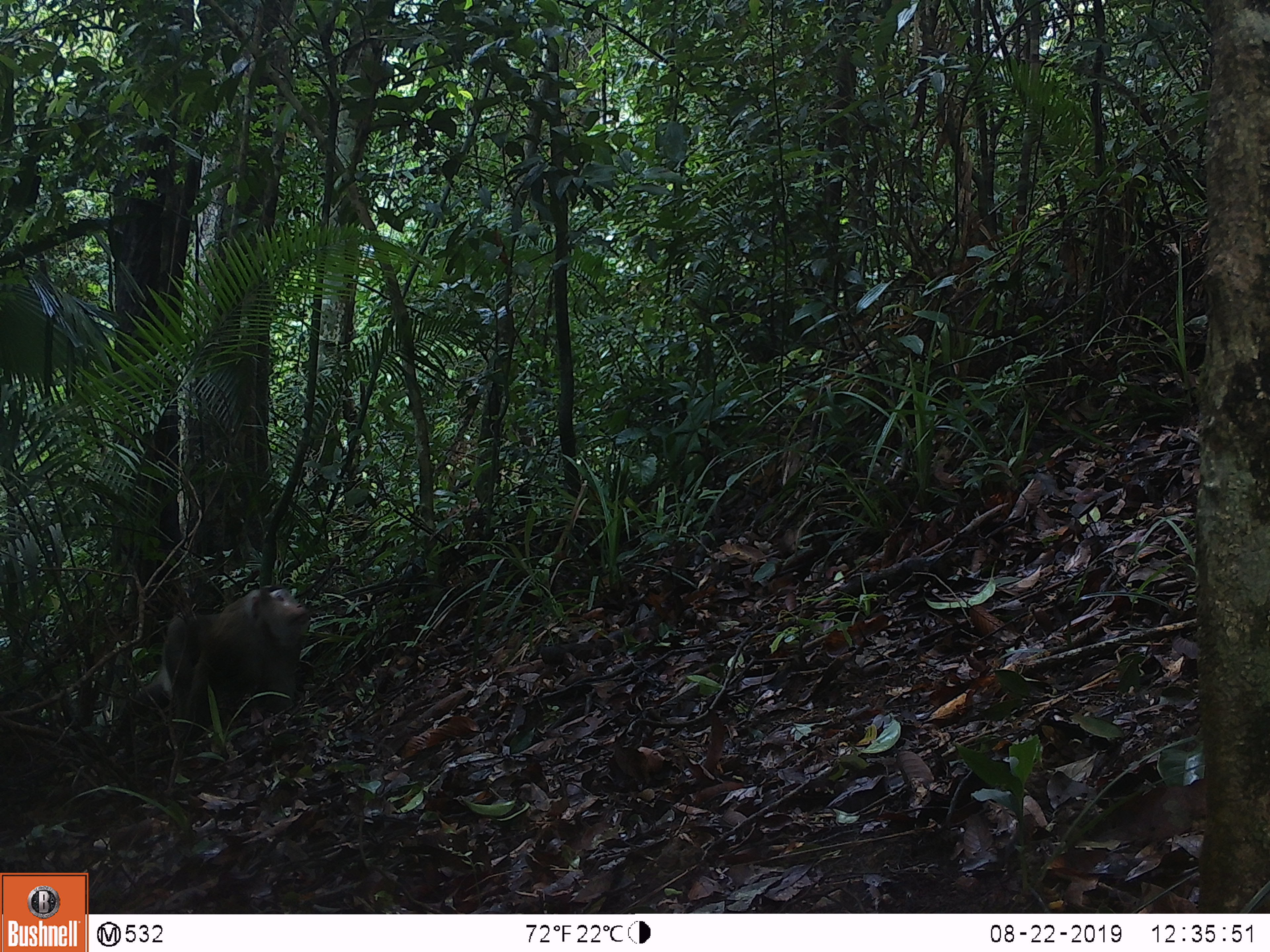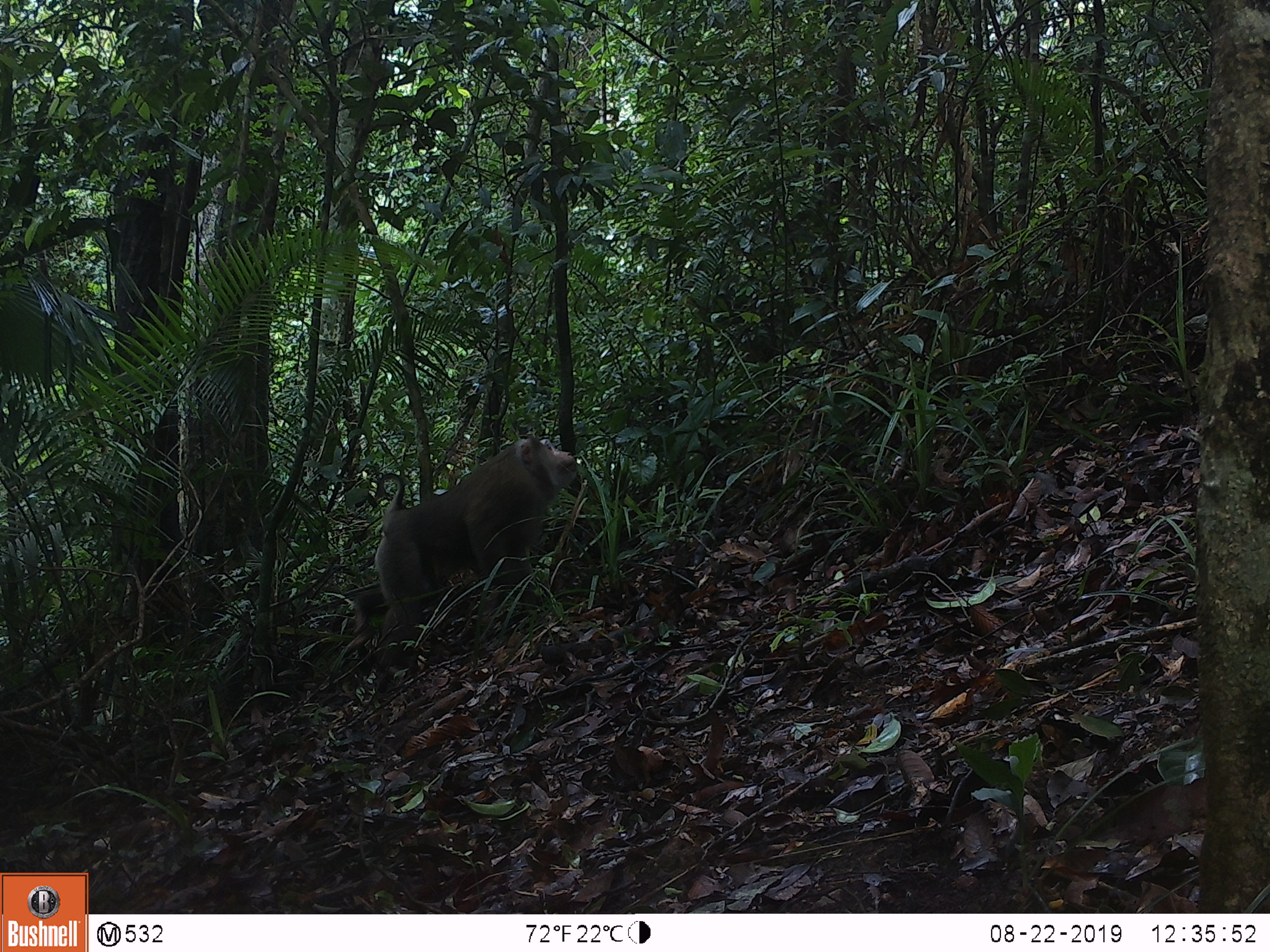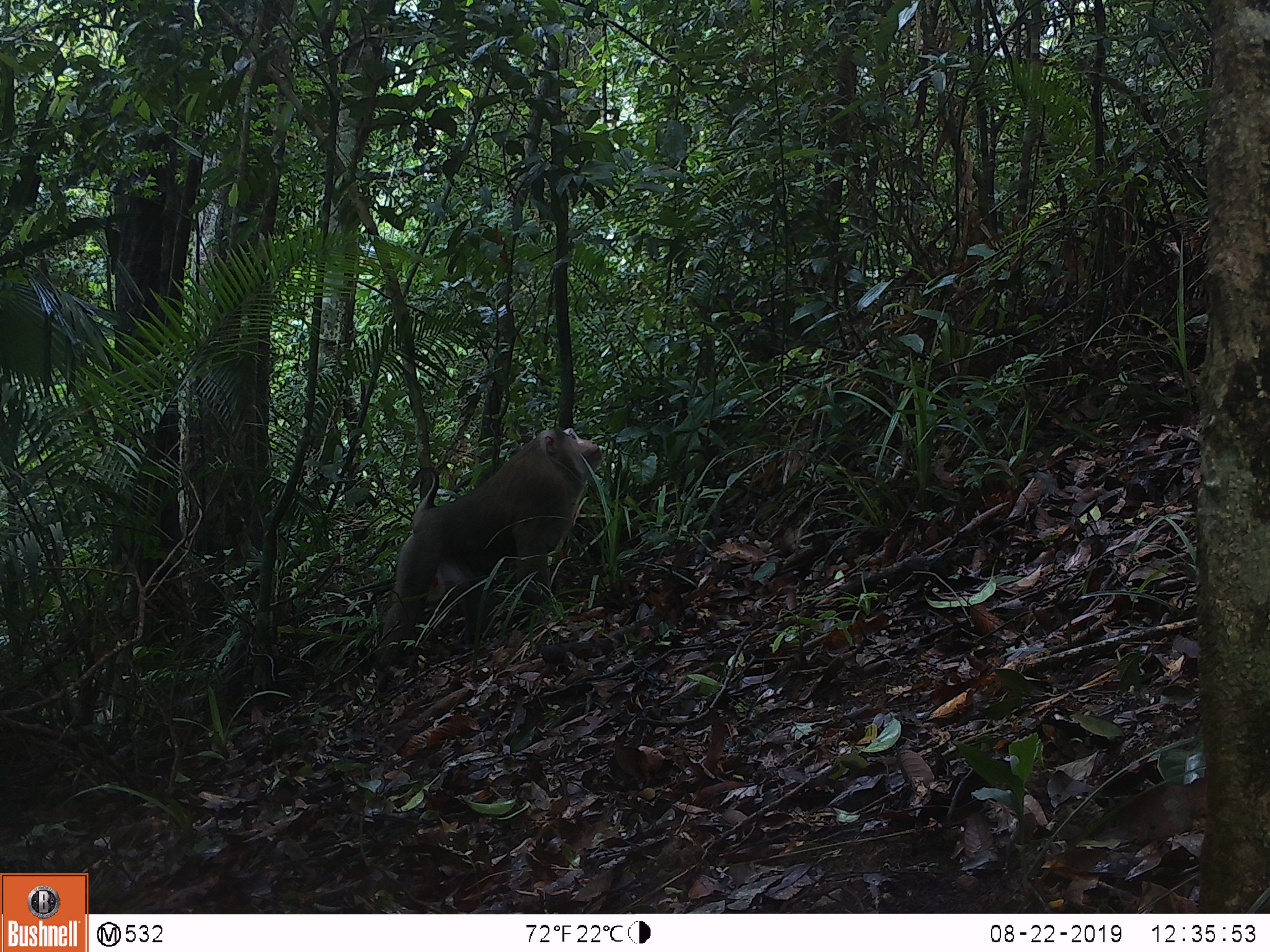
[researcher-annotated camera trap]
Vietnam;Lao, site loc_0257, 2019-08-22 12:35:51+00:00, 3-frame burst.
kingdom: Animalia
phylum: Chordata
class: Mammalia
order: Primates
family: Cercopithecidae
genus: Macaca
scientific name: Macaca nemestrina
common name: pig-tailed macaque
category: pig tailed macaque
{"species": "pig tailed macaque (pig-tailed macaque) (Macaca nemestrina)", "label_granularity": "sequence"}